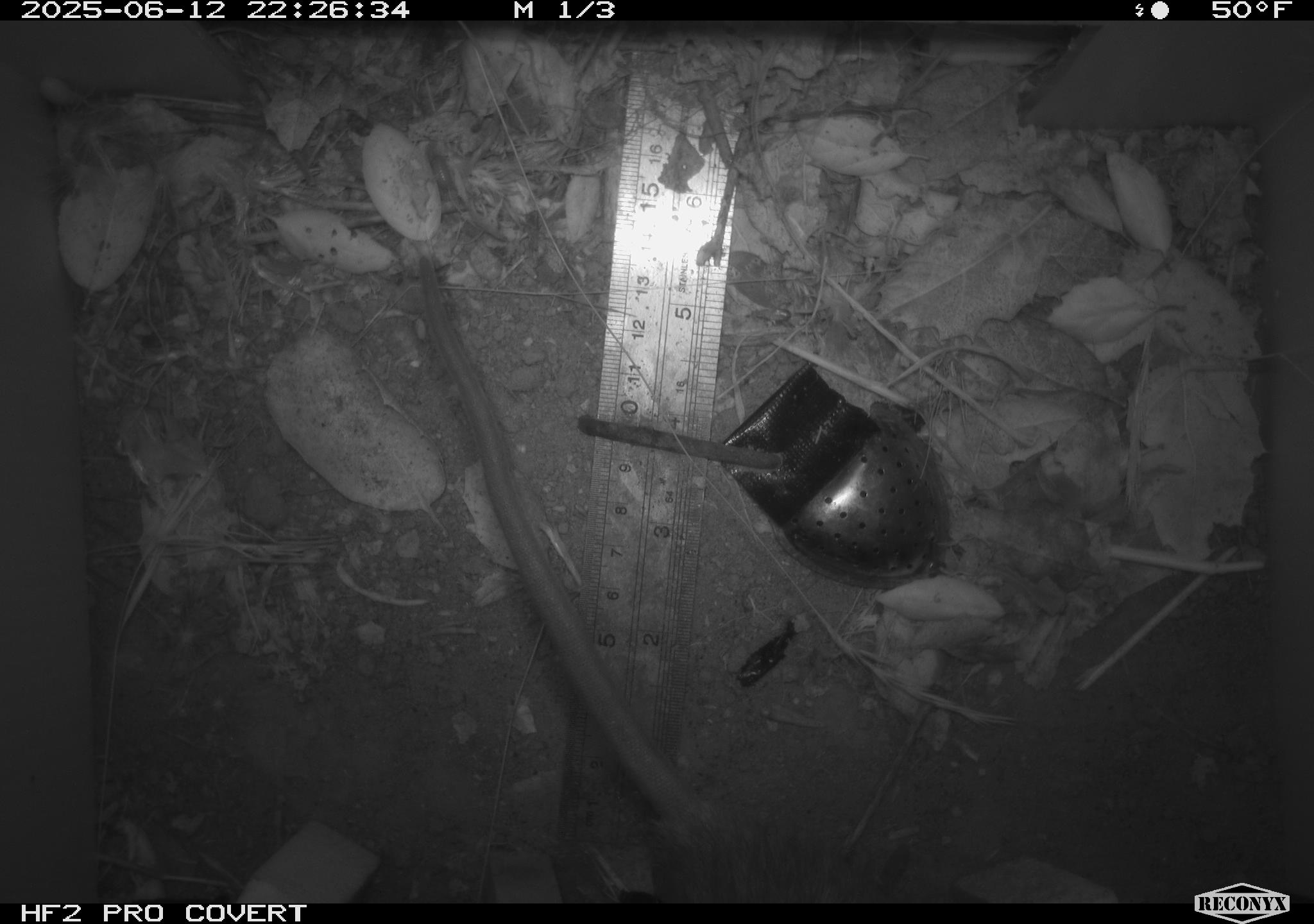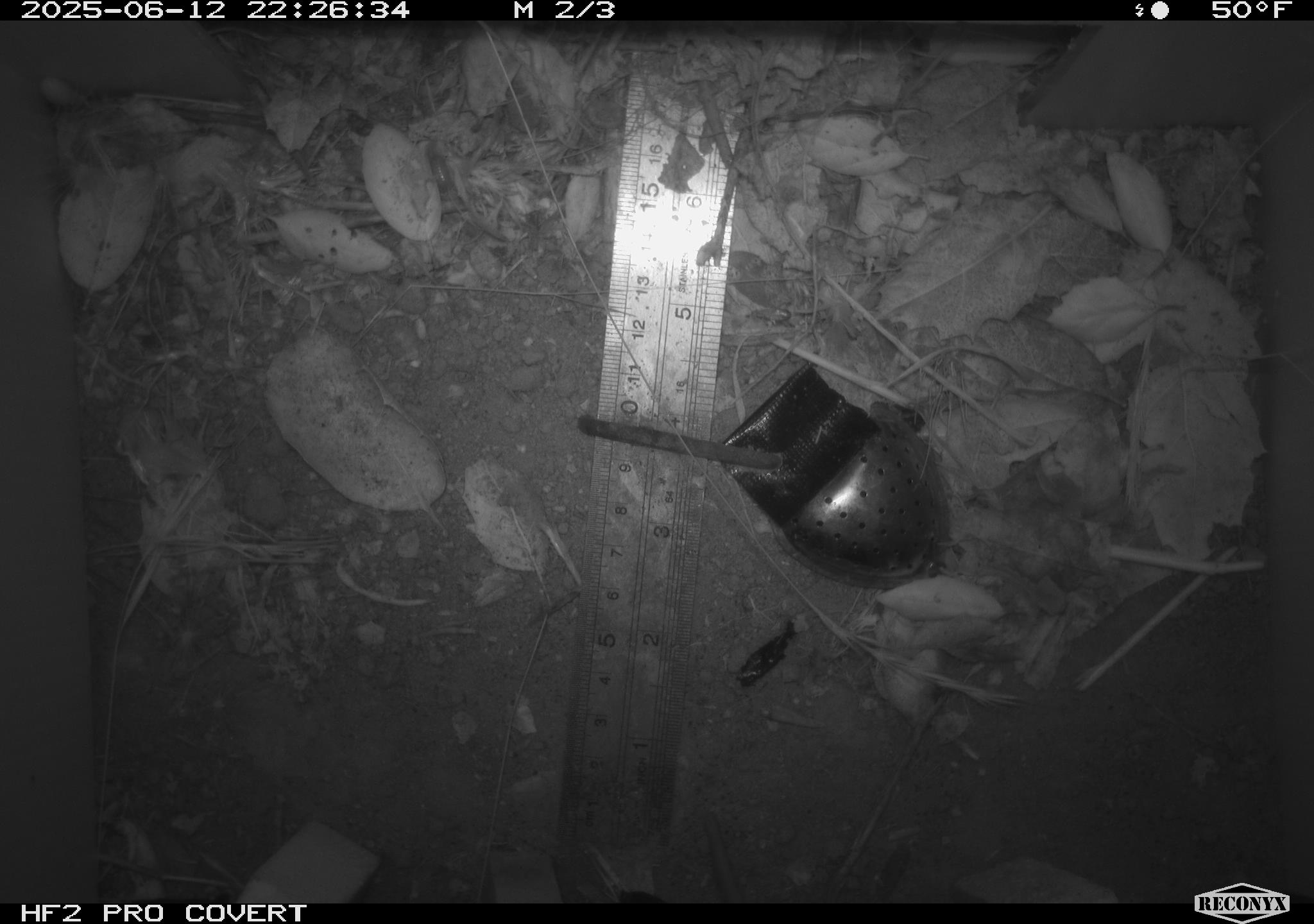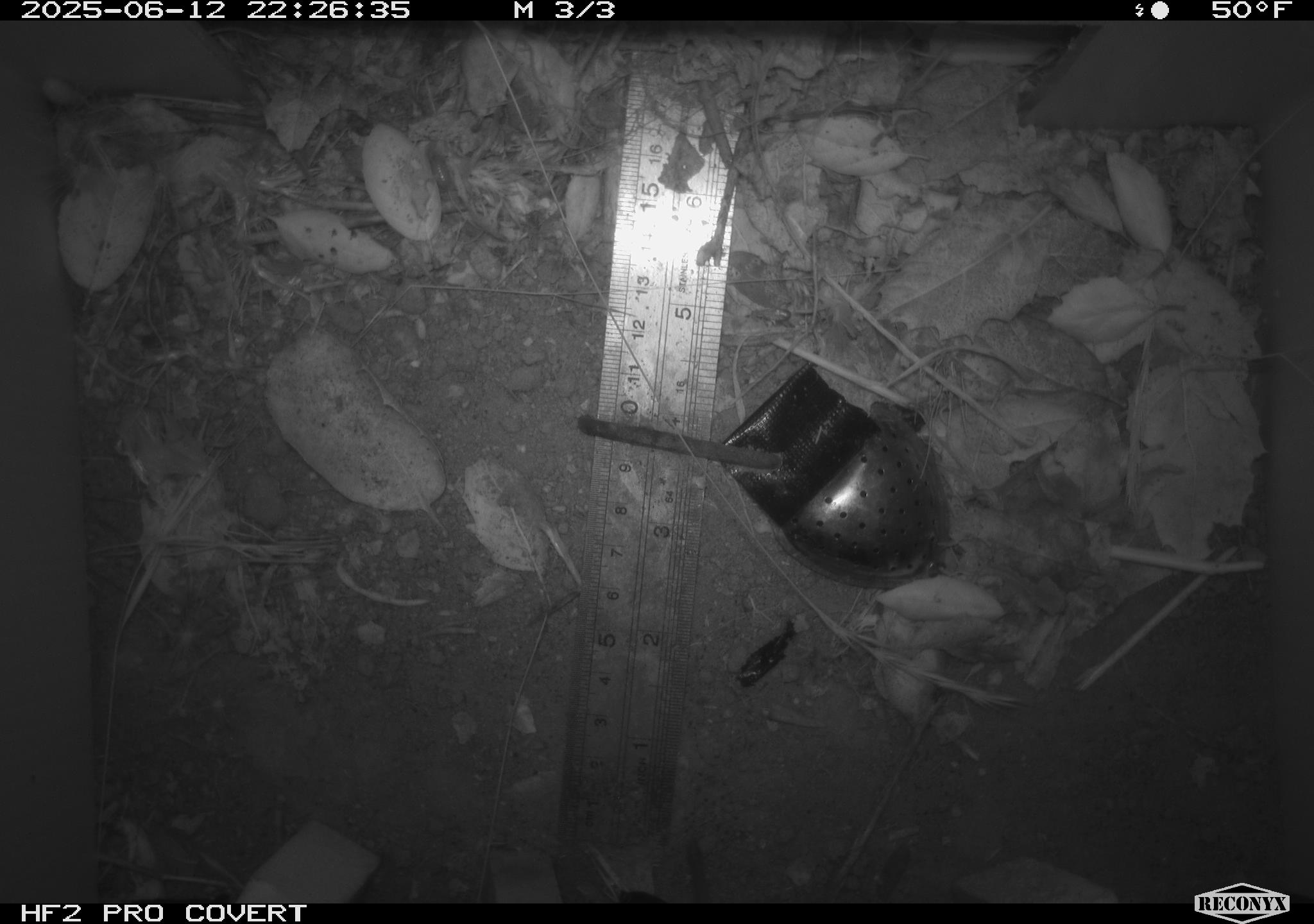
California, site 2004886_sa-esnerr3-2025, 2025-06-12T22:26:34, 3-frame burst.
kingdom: Animalia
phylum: Chordata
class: Mammalia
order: Rodentia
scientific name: Rodentia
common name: rodent